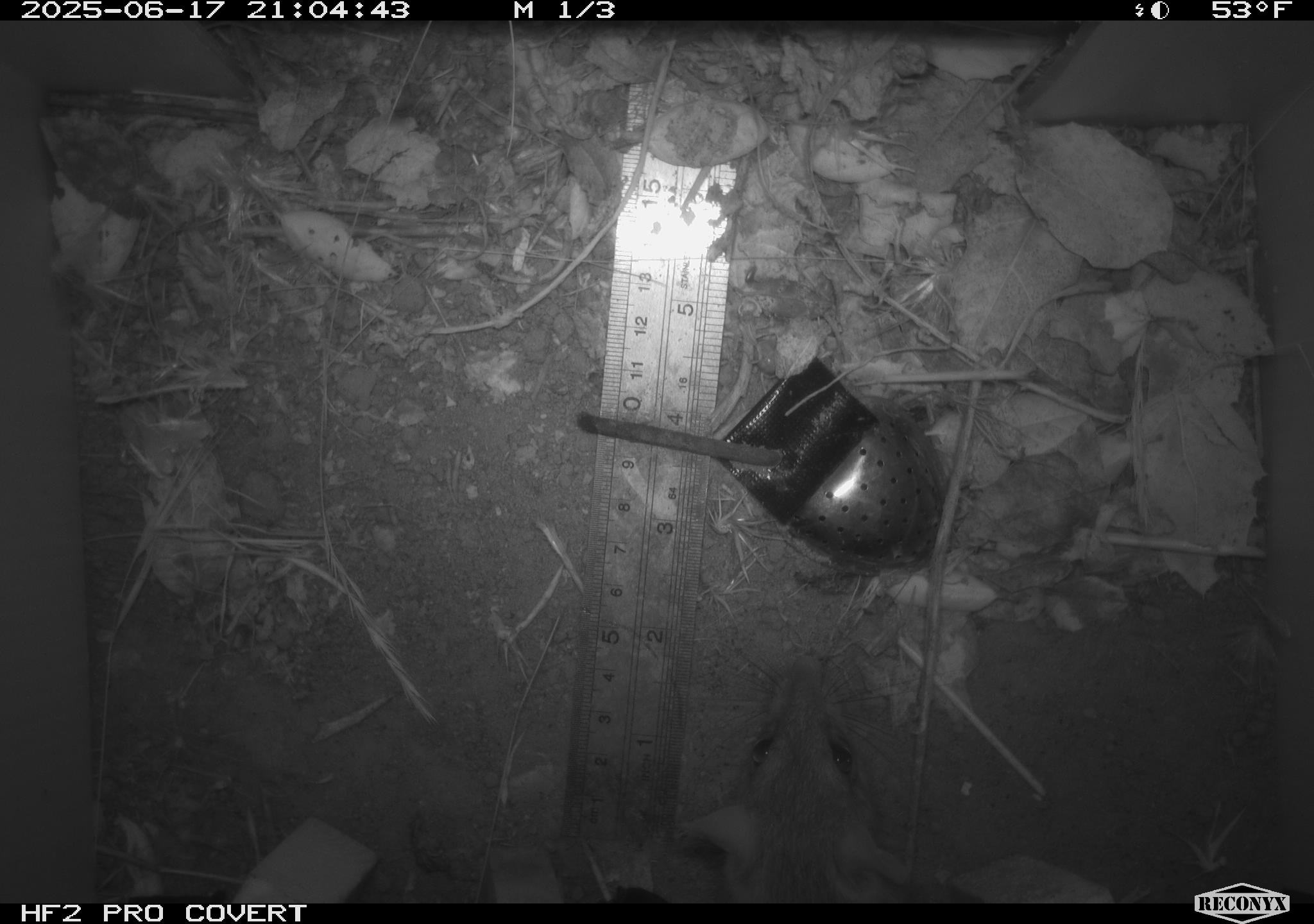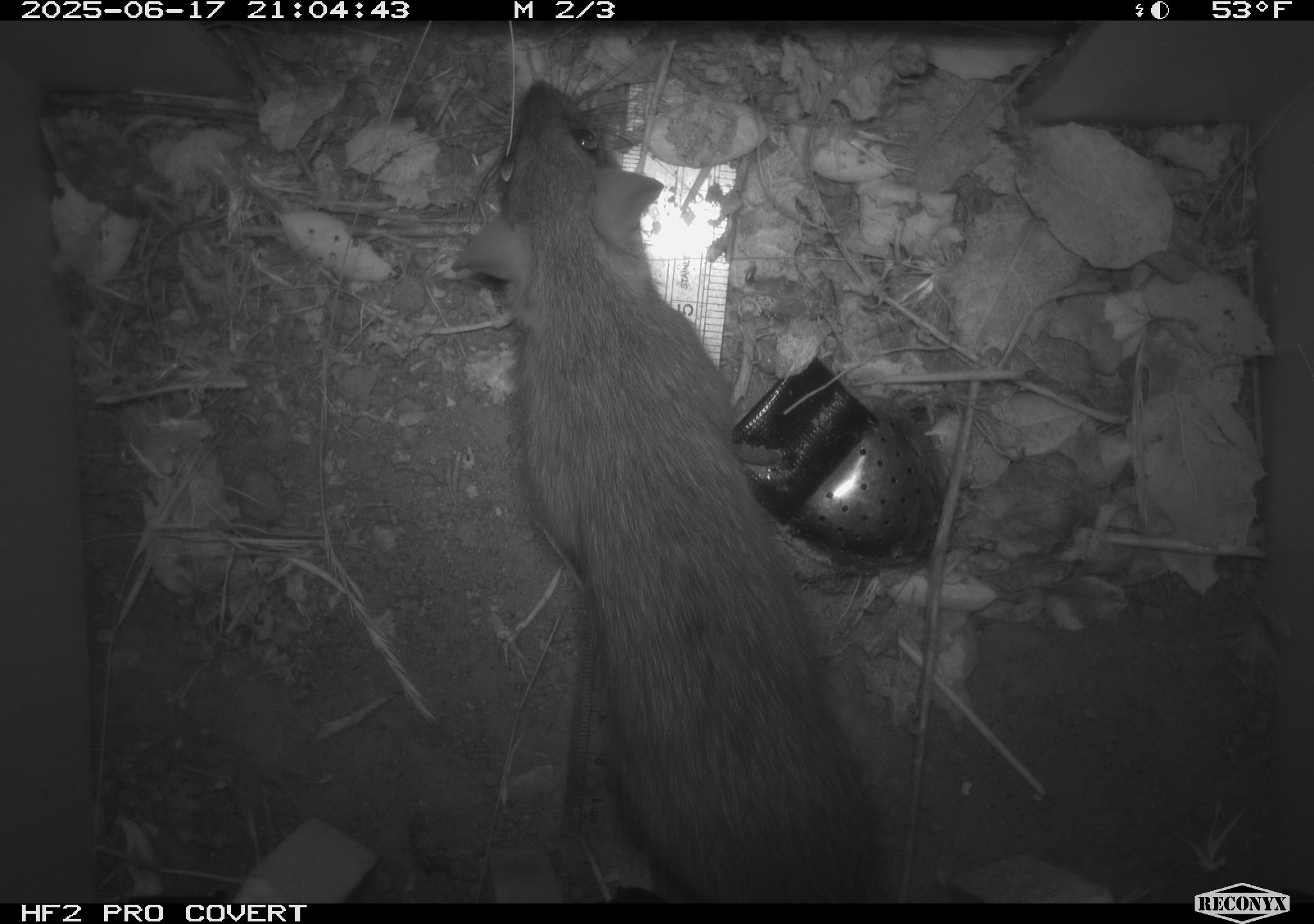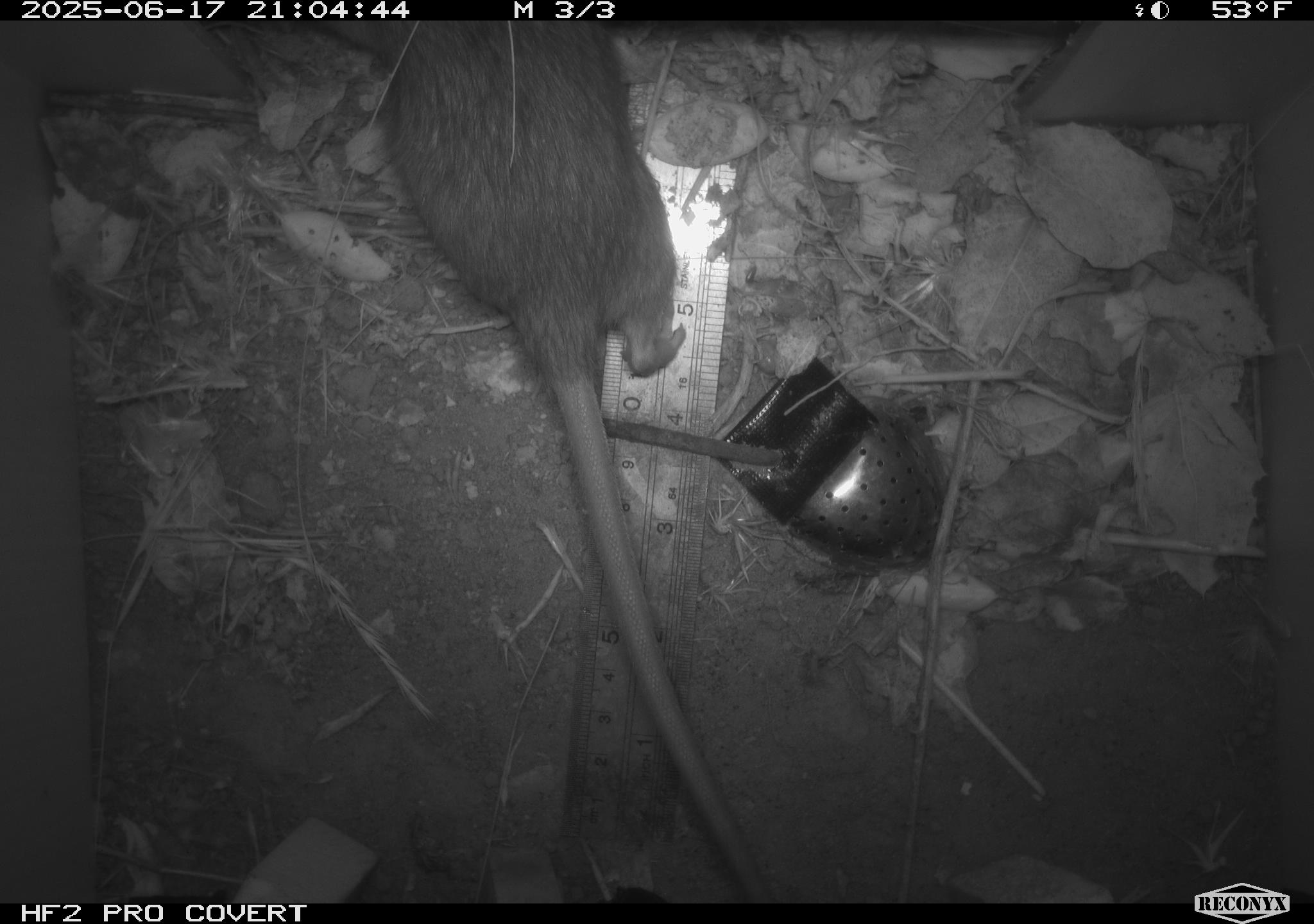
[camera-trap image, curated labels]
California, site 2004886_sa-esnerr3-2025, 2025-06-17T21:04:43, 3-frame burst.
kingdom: Animalia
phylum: Chordata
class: Mammalia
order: Rodentia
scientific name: Rodentia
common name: rodent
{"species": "rodent (Rodentia)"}